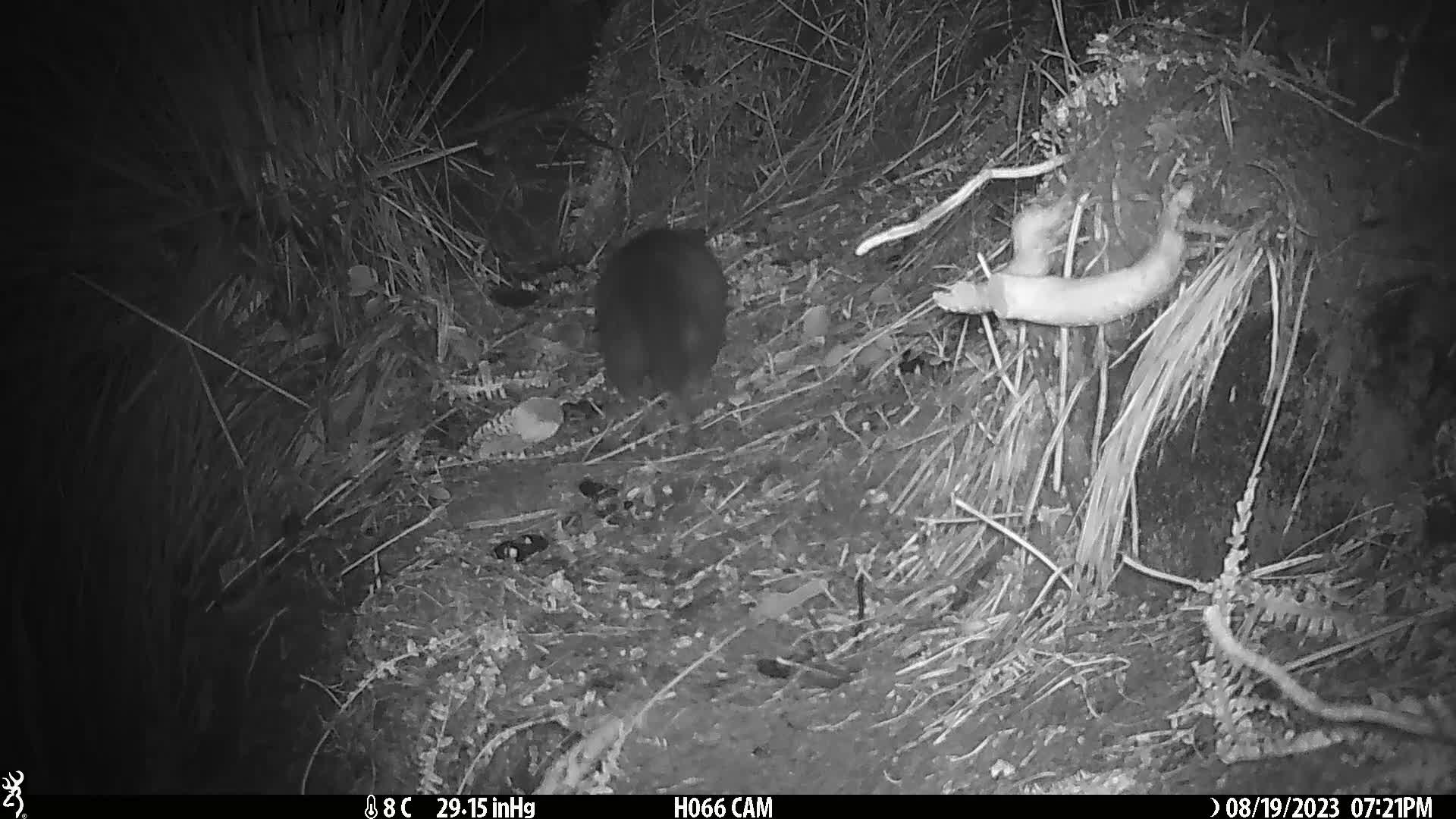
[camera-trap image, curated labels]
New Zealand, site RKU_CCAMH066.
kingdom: Animalia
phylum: Chordata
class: Mammalia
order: Diprotodontia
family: Phalangeridae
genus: Trichosurus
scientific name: Trichosurus vulpecula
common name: common brushtail possum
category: possum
Possum (common brushtail possum) (Trichosurus vulpecula).